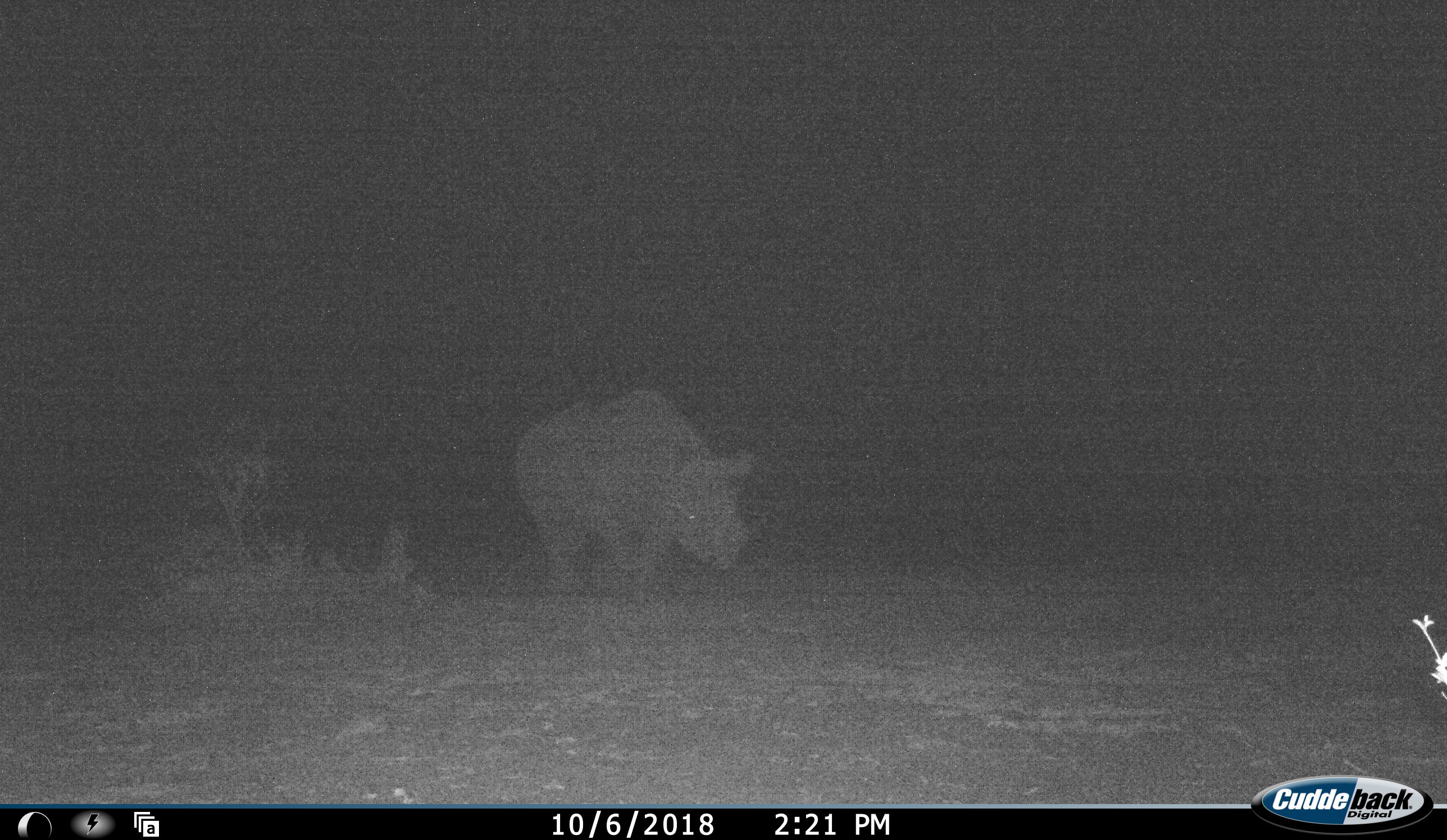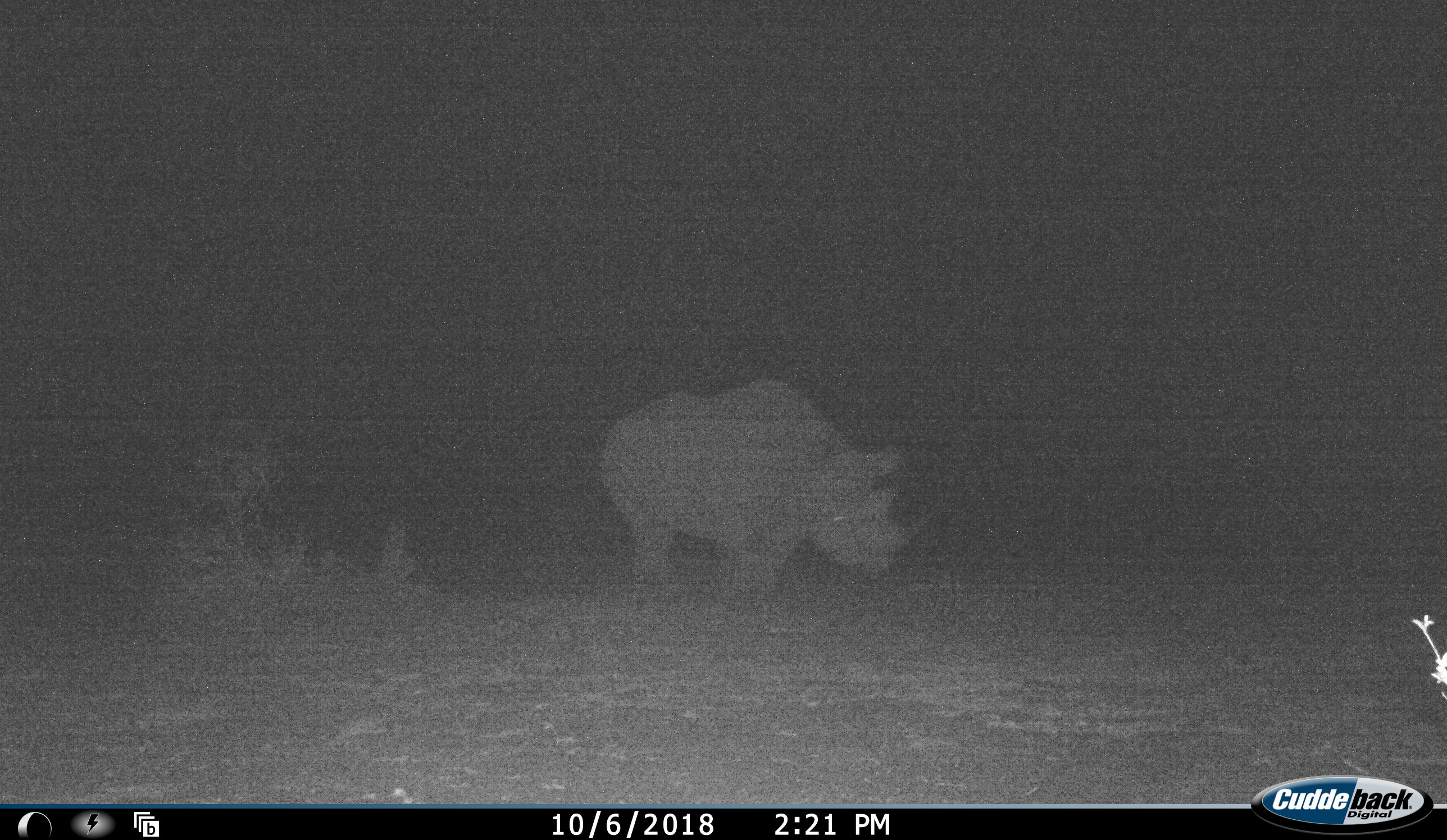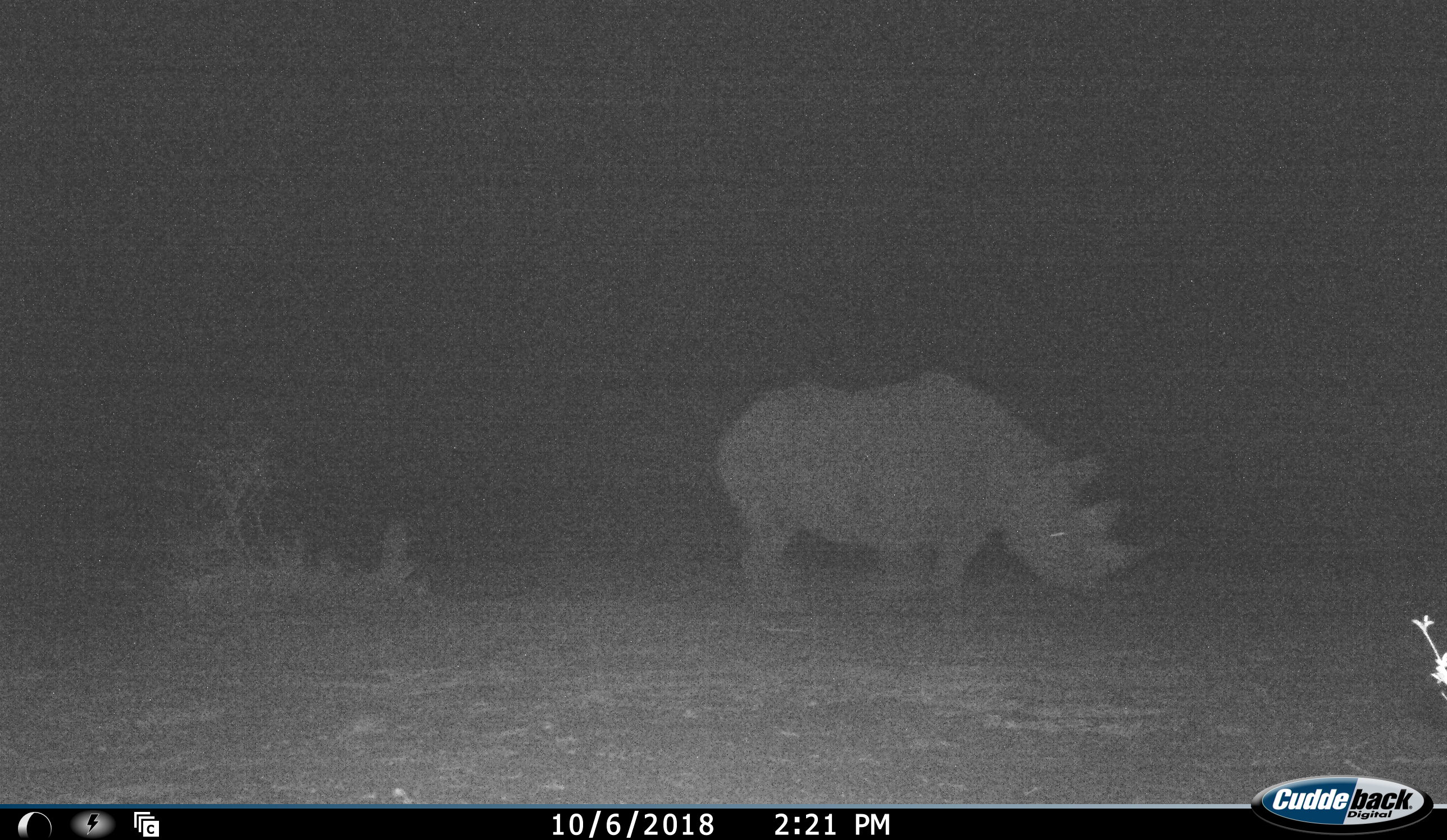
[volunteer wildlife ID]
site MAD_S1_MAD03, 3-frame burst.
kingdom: Animalia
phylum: Chordata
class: Mammalia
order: Perissodactyla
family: Rhinocerotidae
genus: Diceros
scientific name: Diceros bicornis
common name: black rhinoceros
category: rhinocerosblack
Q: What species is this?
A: Rhinocerosblack (black rhinoceros) (Diceros bicornis).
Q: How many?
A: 1.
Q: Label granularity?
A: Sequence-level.